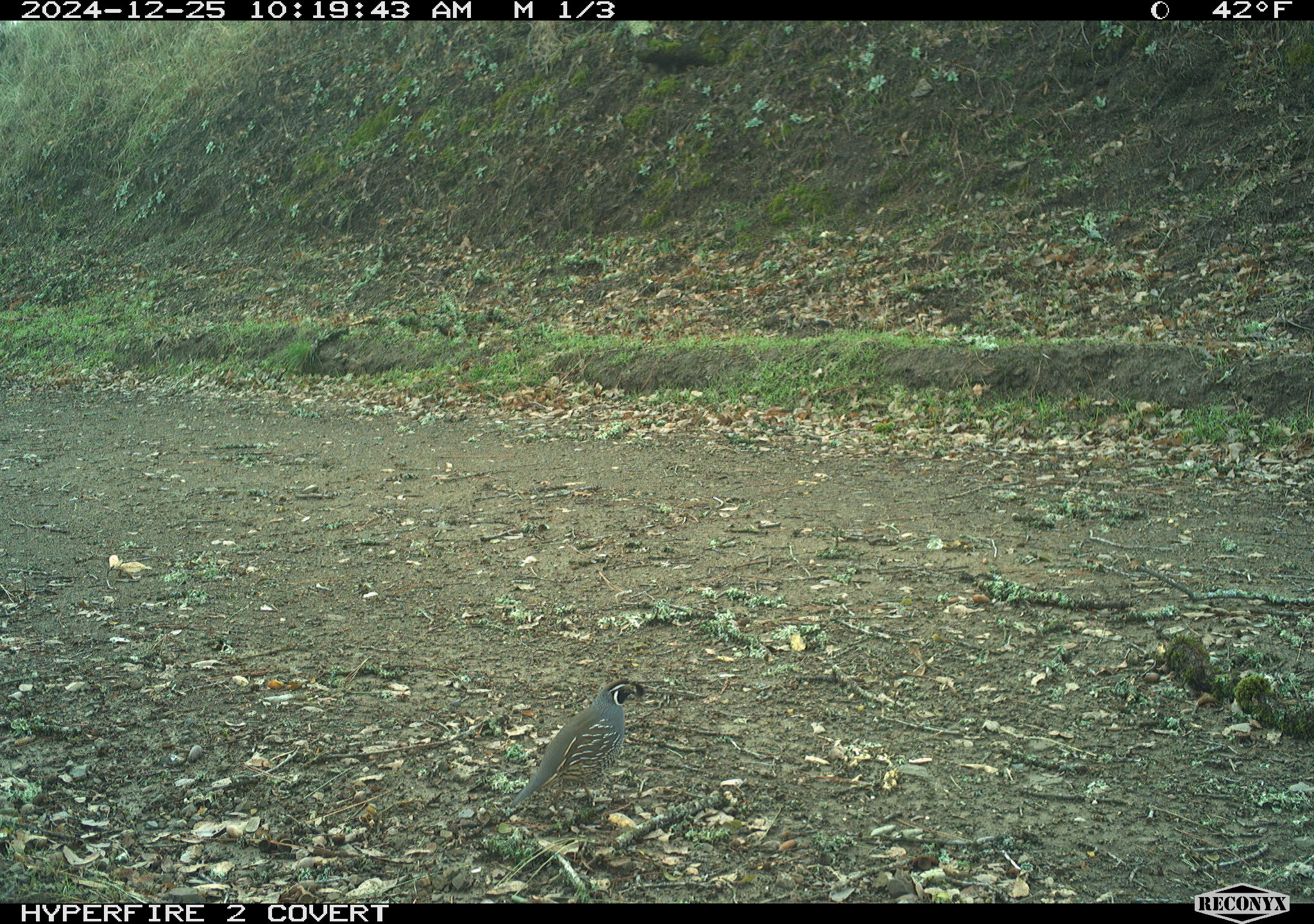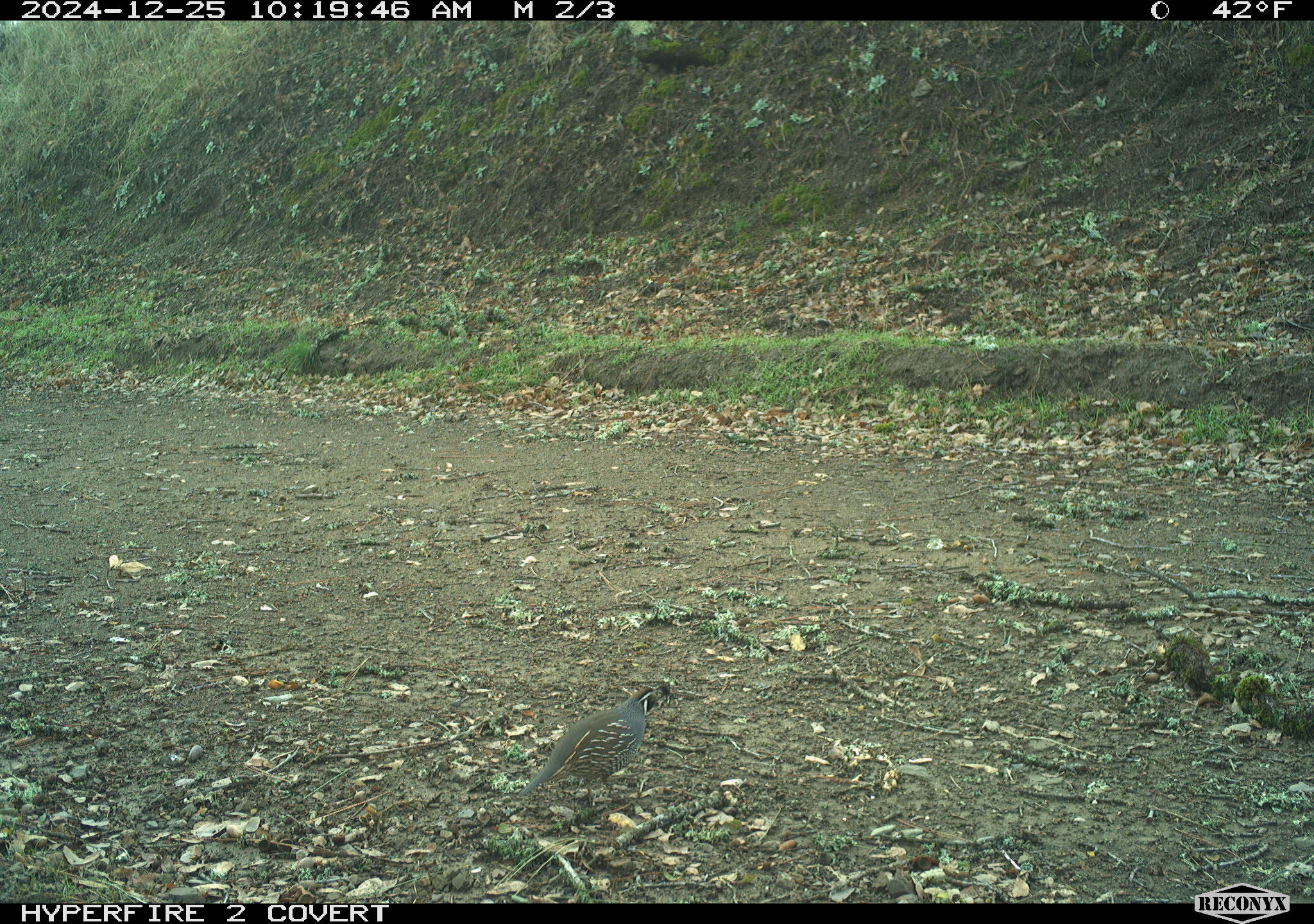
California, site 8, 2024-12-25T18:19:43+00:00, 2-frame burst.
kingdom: Animalia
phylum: Chordata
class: Aves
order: Galliformes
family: Odontophoridae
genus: Callipepla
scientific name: Callipepla californica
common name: california quail